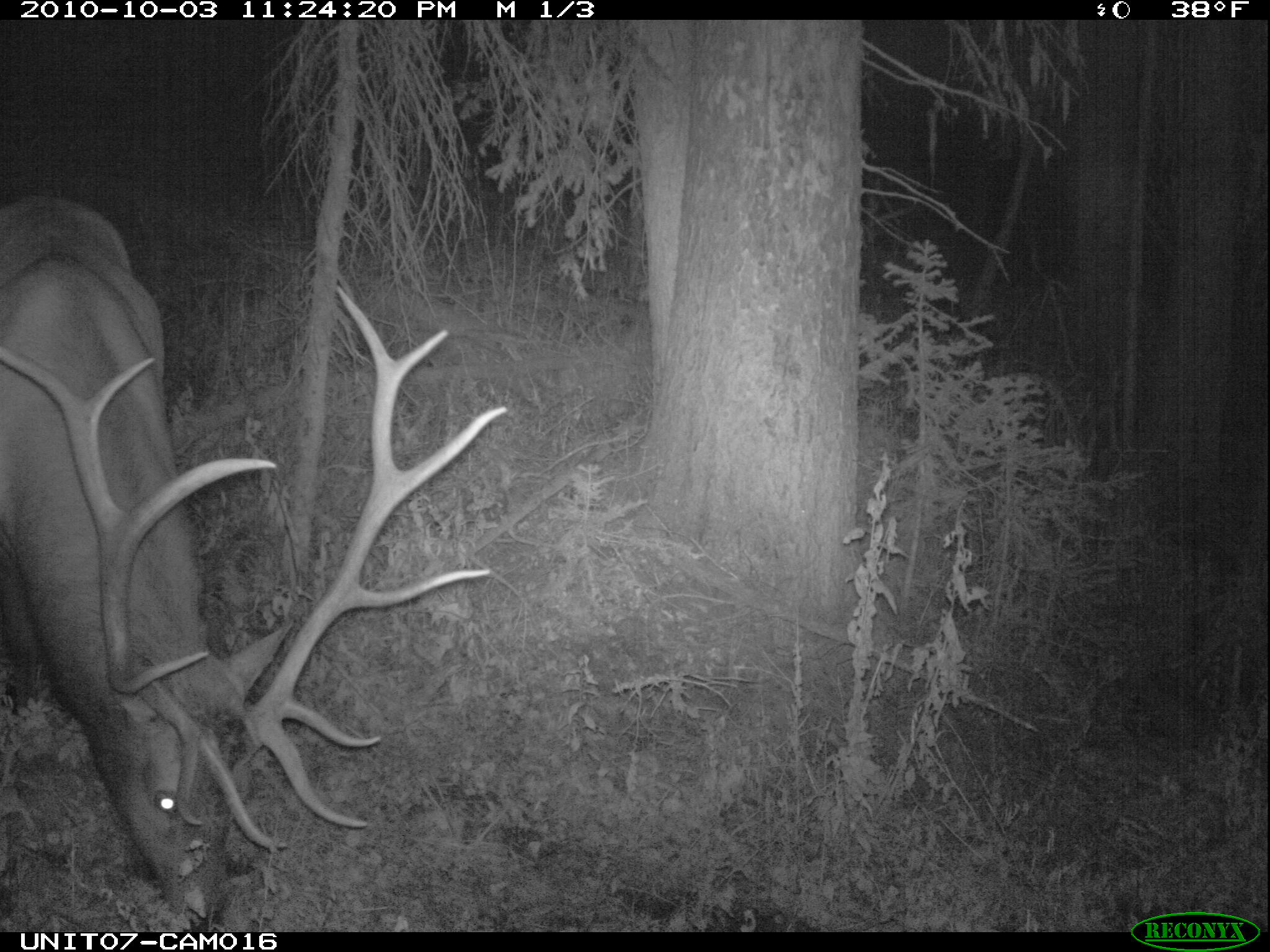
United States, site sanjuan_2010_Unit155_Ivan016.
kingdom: Animalia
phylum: Chordata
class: Mammalia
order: Artiodactyla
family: Cervidae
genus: Cervus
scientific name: Cervus elaphus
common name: red deer